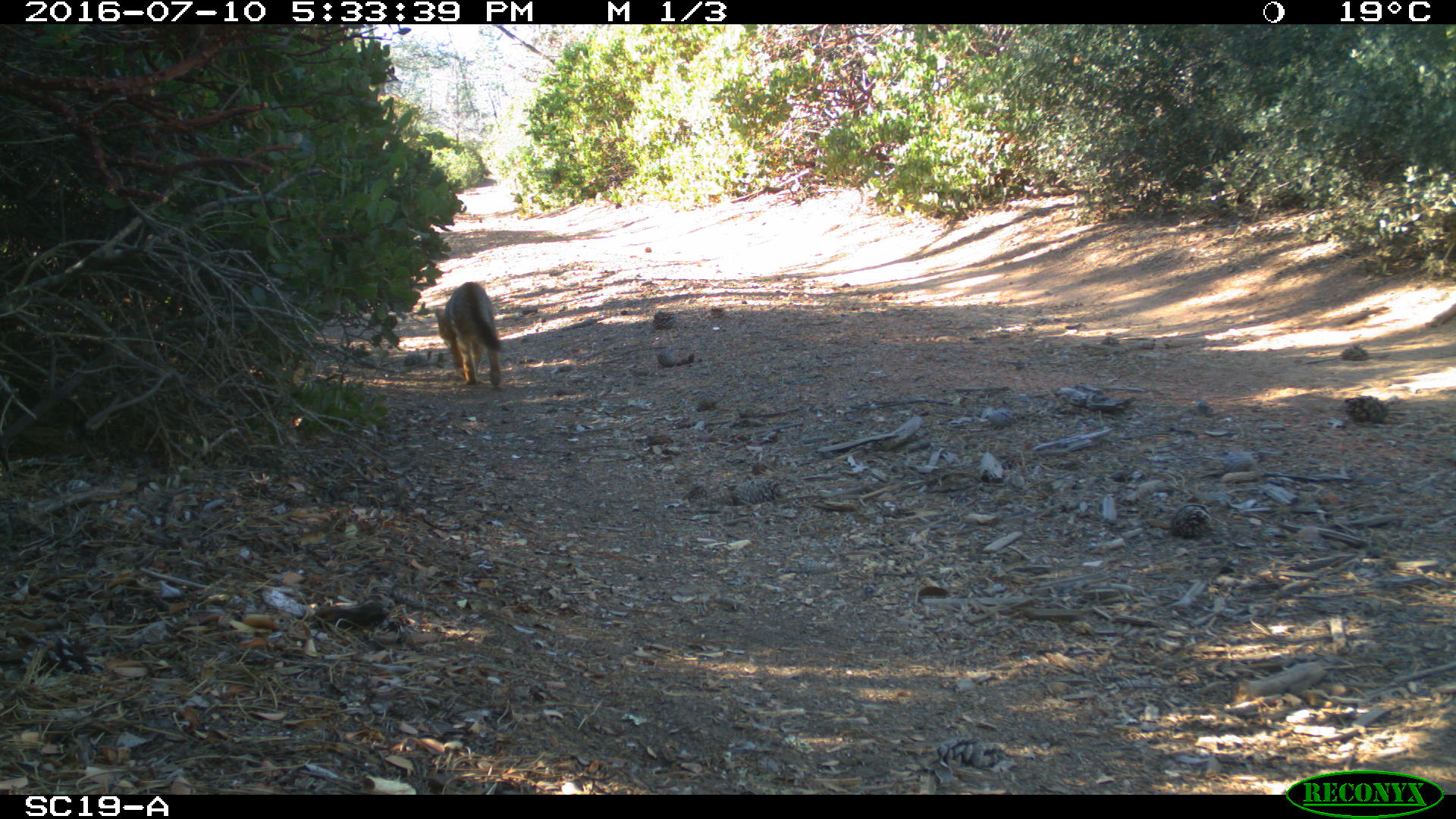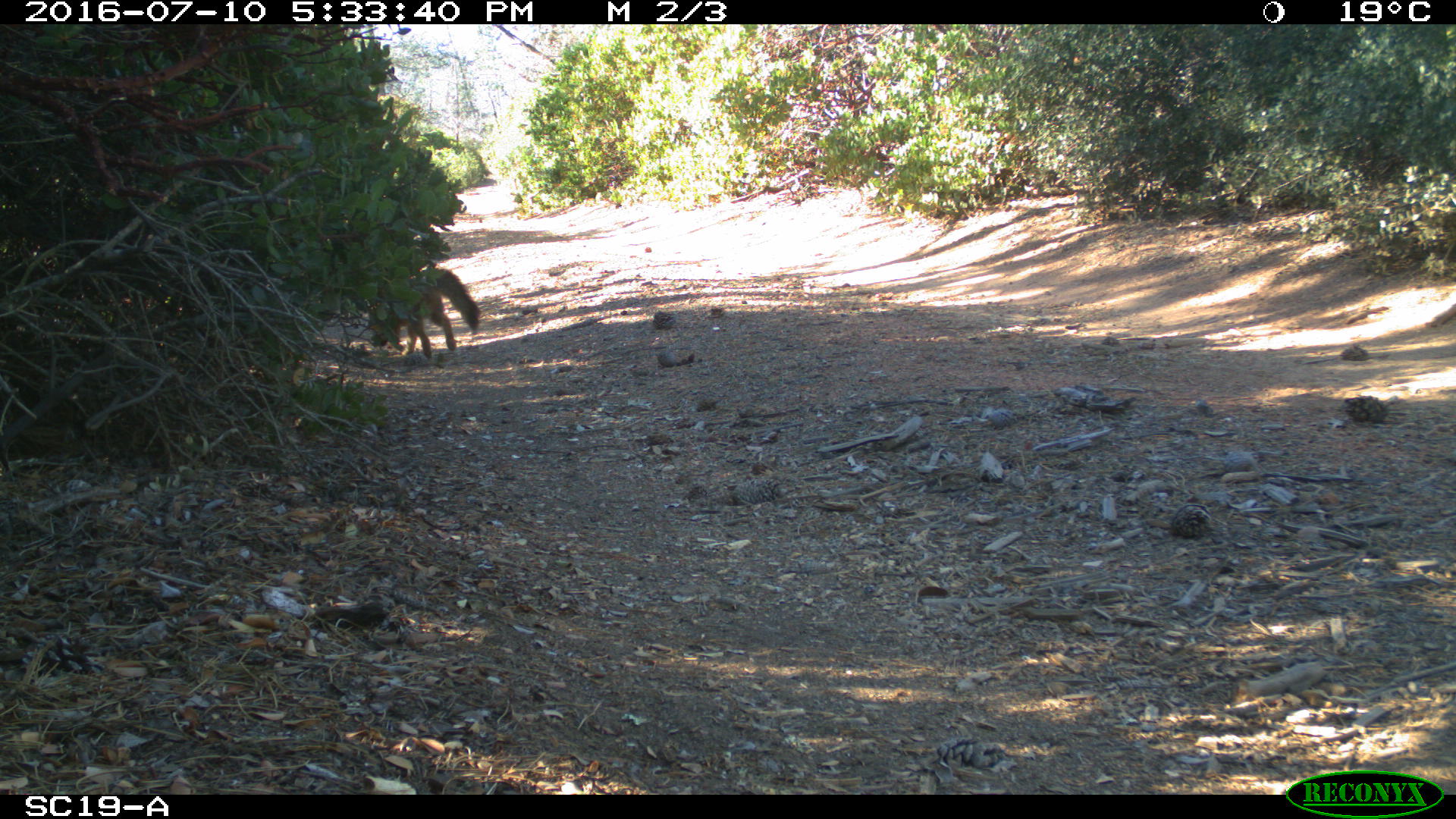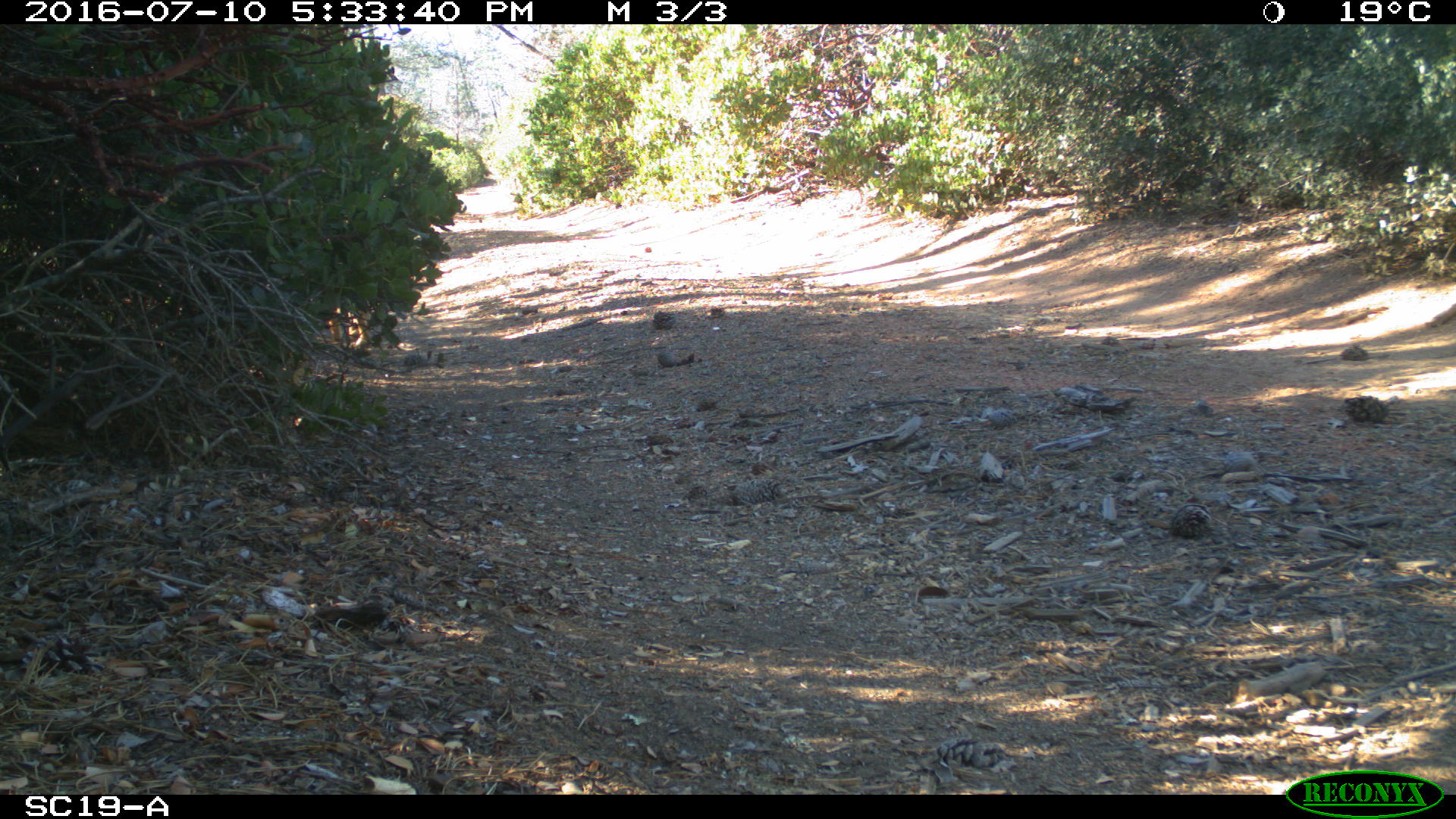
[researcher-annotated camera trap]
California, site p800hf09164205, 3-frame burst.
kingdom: Animalia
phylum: Chordata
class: Mammalia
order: Carnivora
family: Canidae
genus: Urocyon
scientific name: Urocyon littoralis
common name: island fox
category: fox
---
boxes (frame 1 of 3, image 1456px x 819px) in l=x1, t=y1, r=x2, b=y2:
fox: l=435, t=281, r=501, b=387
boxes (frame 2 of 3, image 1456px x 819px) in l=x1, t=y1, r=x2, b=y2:
fox: l=372, t=266, r=481, b=359